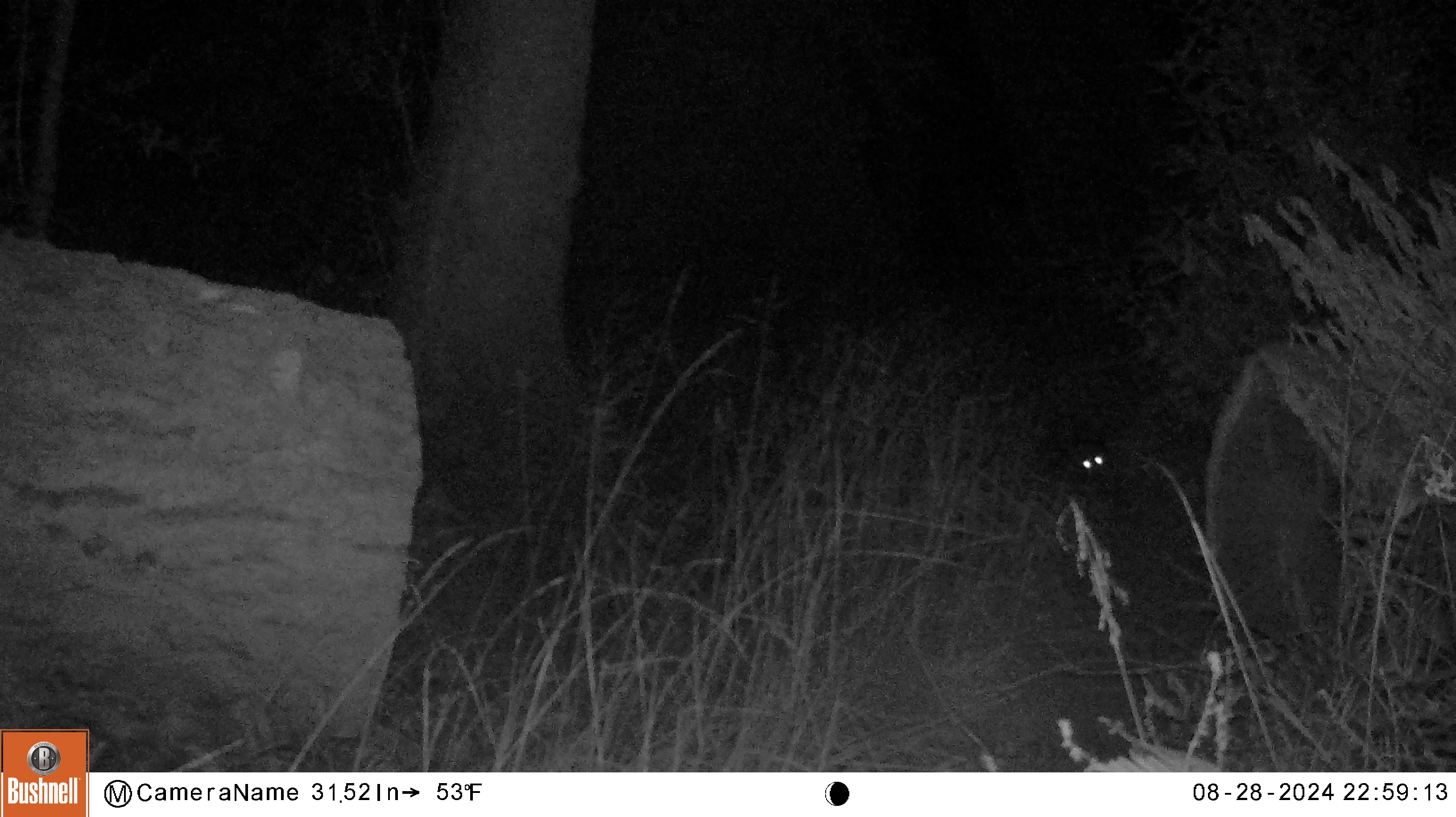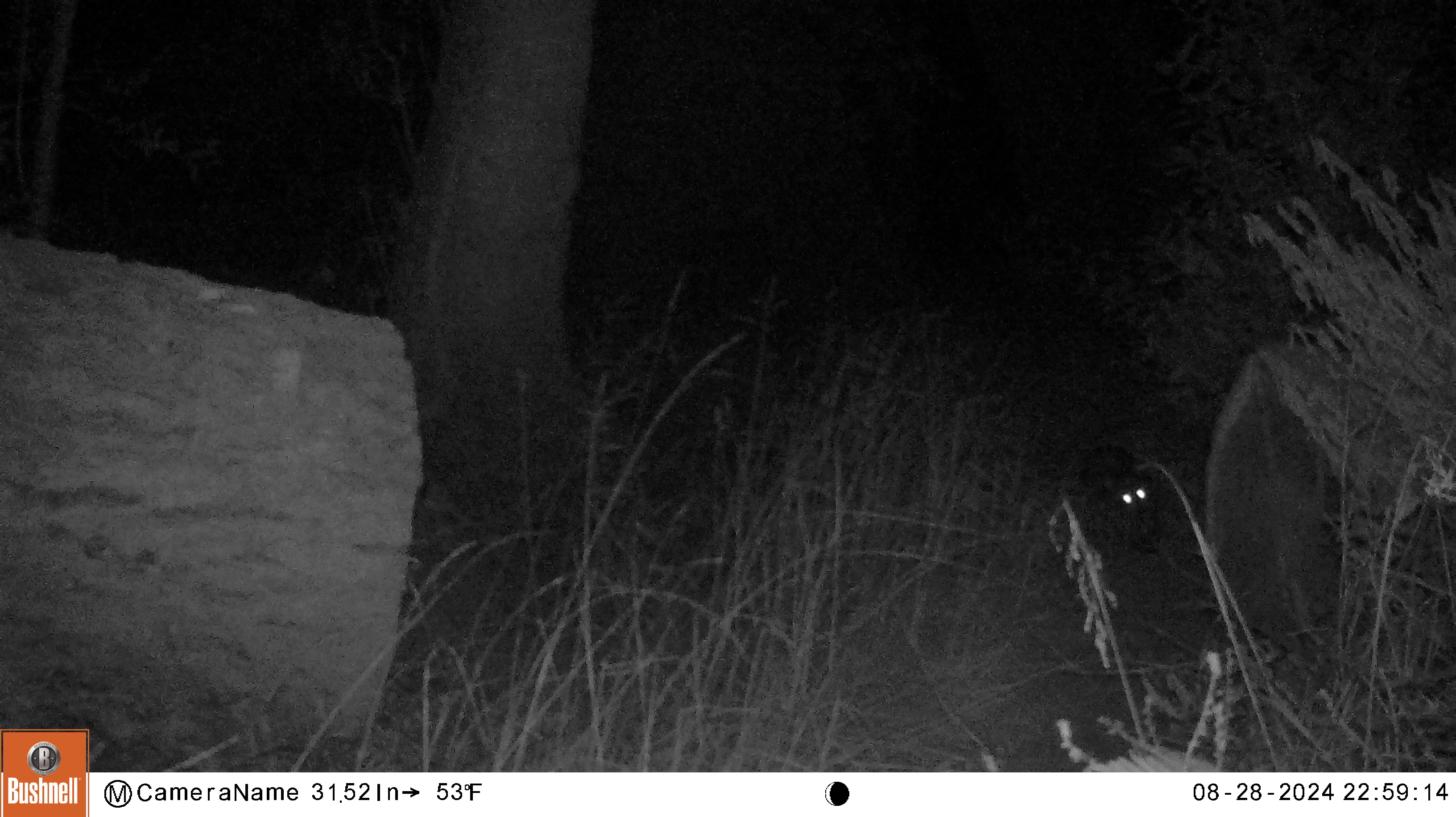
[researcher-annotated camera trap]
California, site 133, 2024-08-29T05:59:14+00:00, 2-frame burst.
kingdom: Animalia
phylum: Chordata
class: Mammalia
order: Carnivora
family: Procyonidae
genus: Procyon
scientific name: Procyon lotor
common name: raccoon